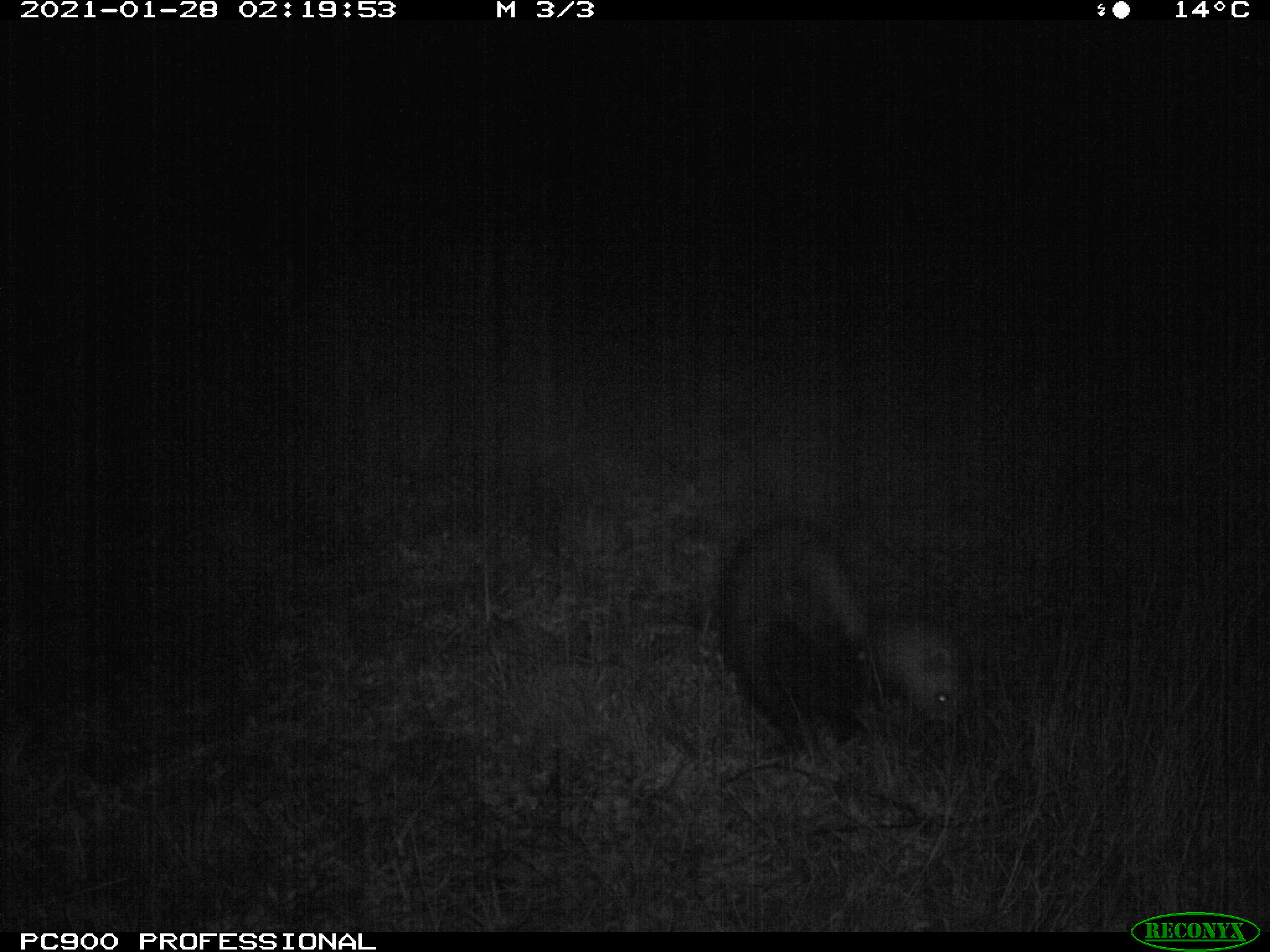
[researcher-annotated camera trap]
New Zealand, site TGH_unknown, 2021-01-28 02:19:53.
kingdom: Animalia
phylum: Chordata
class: Mammalia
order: Carnivora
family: Mustelidae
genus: Mustela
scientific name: Mustela furo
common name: ferret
Ferret (Mustela furo).